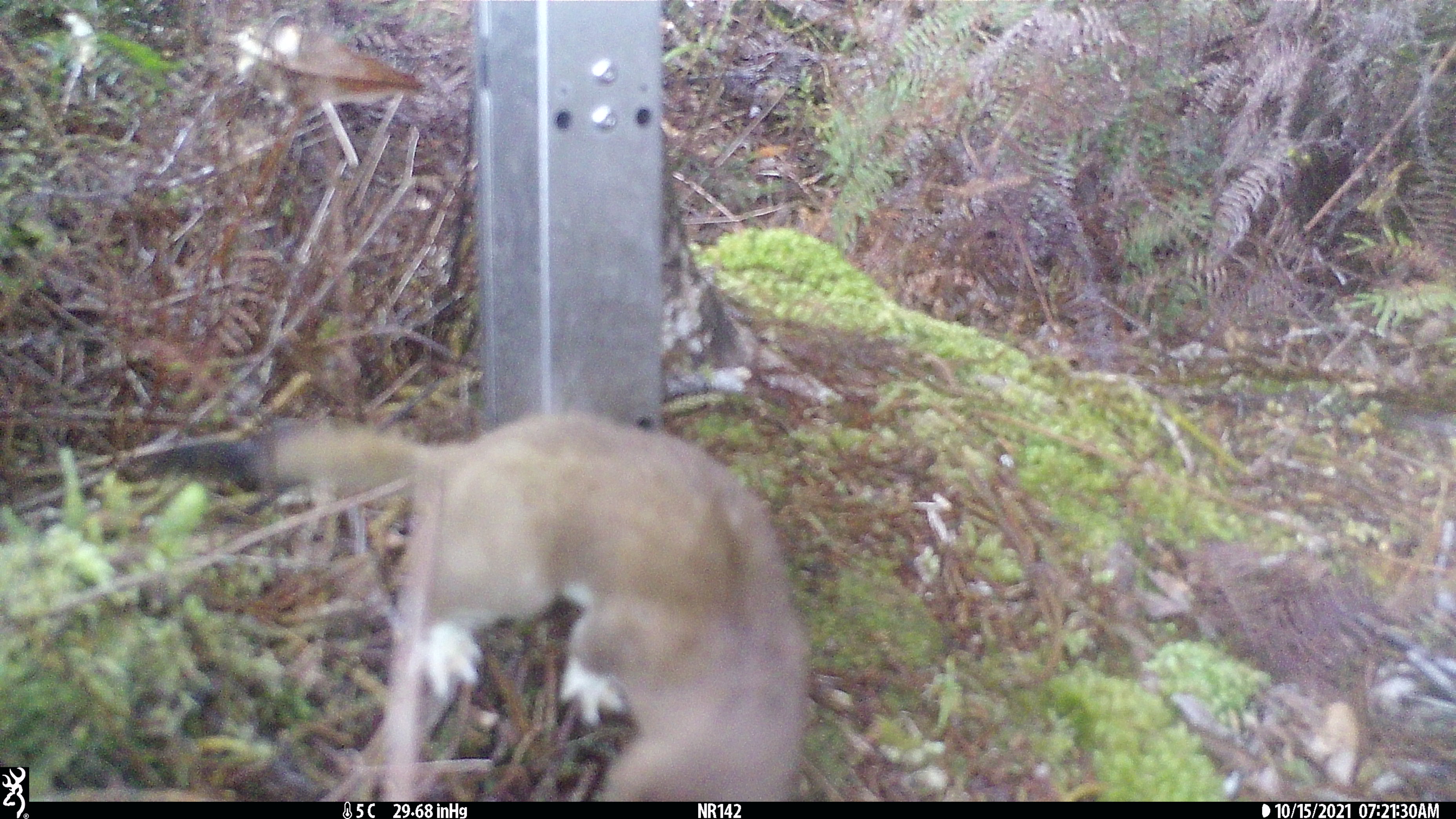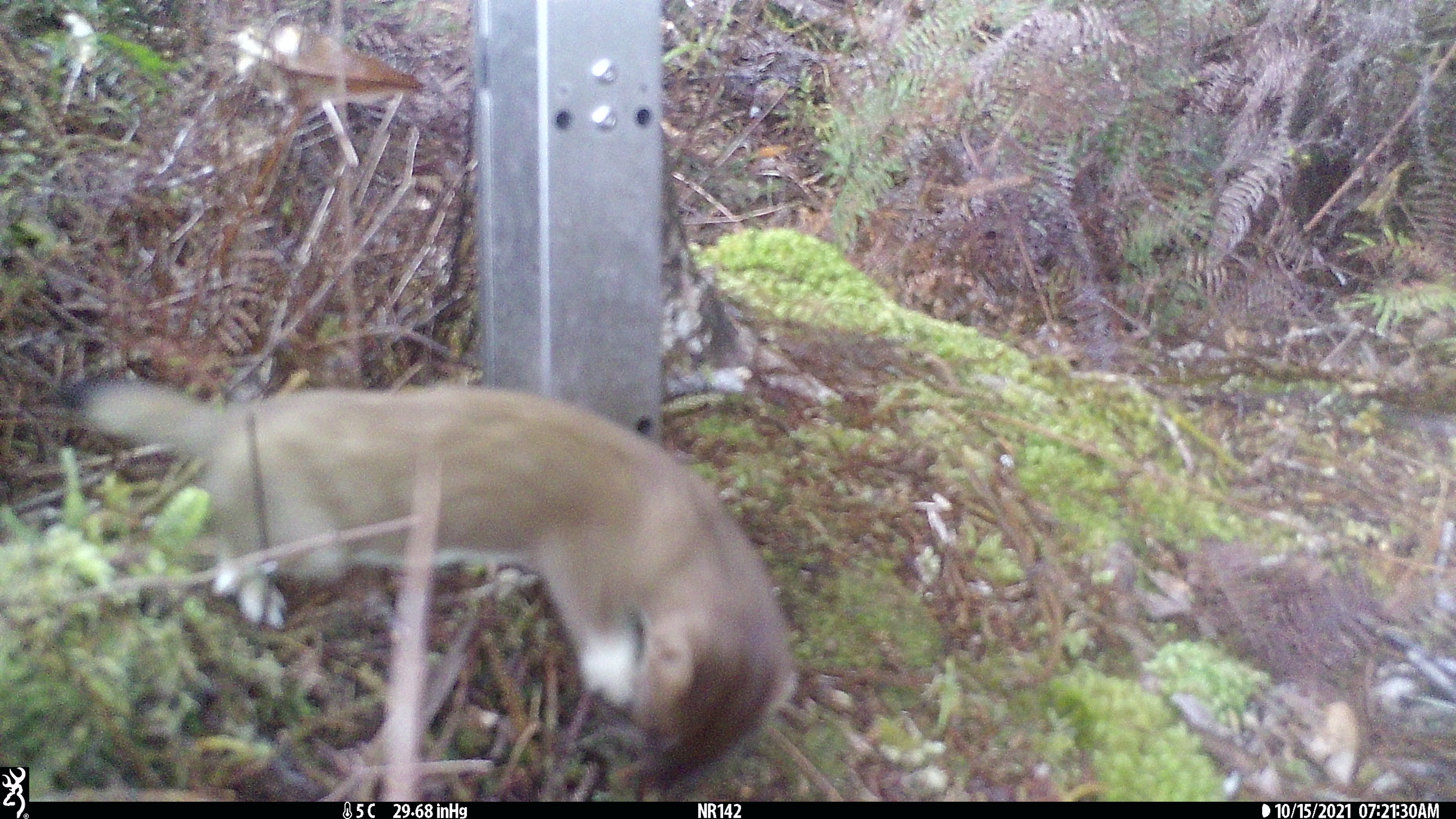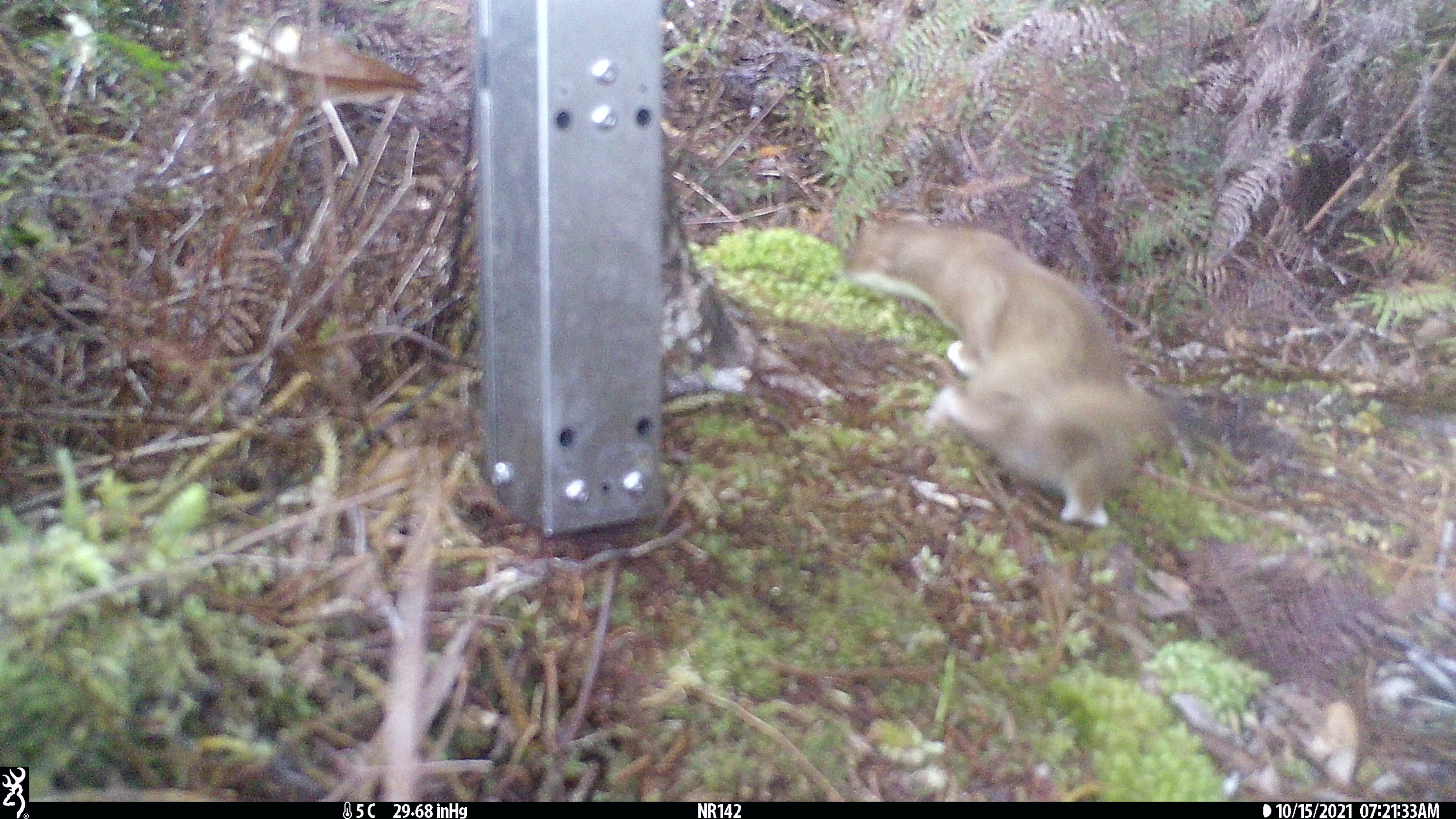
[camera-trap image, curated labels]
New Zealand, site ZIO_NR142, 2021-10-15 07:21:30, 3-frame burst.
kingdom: Animalia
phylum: Chordata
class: Mammalia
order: Carnivora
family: Mustelidae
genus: Mustela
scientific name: Mustela erminea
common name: stoat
Stoat (Mustela erminea).